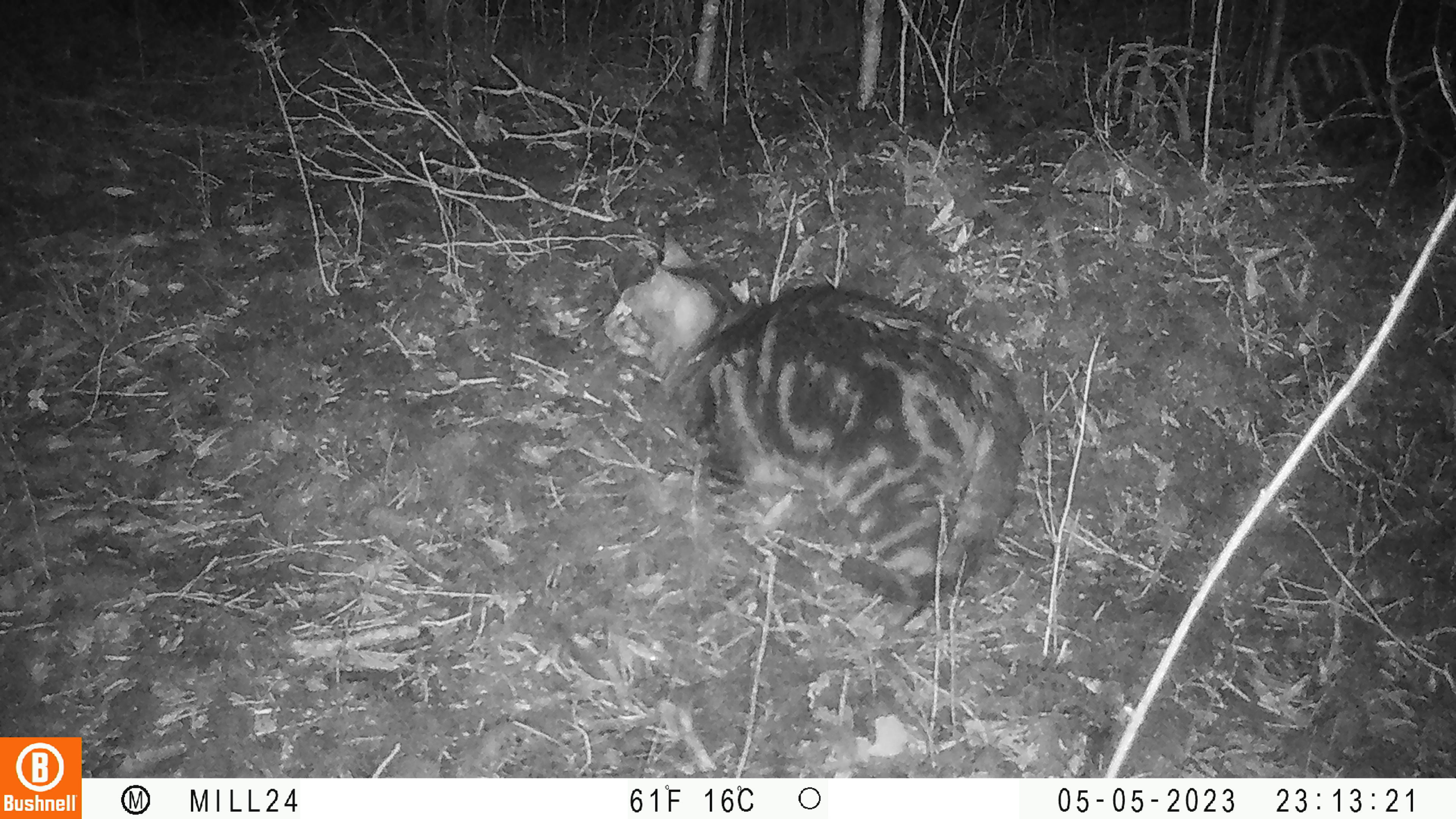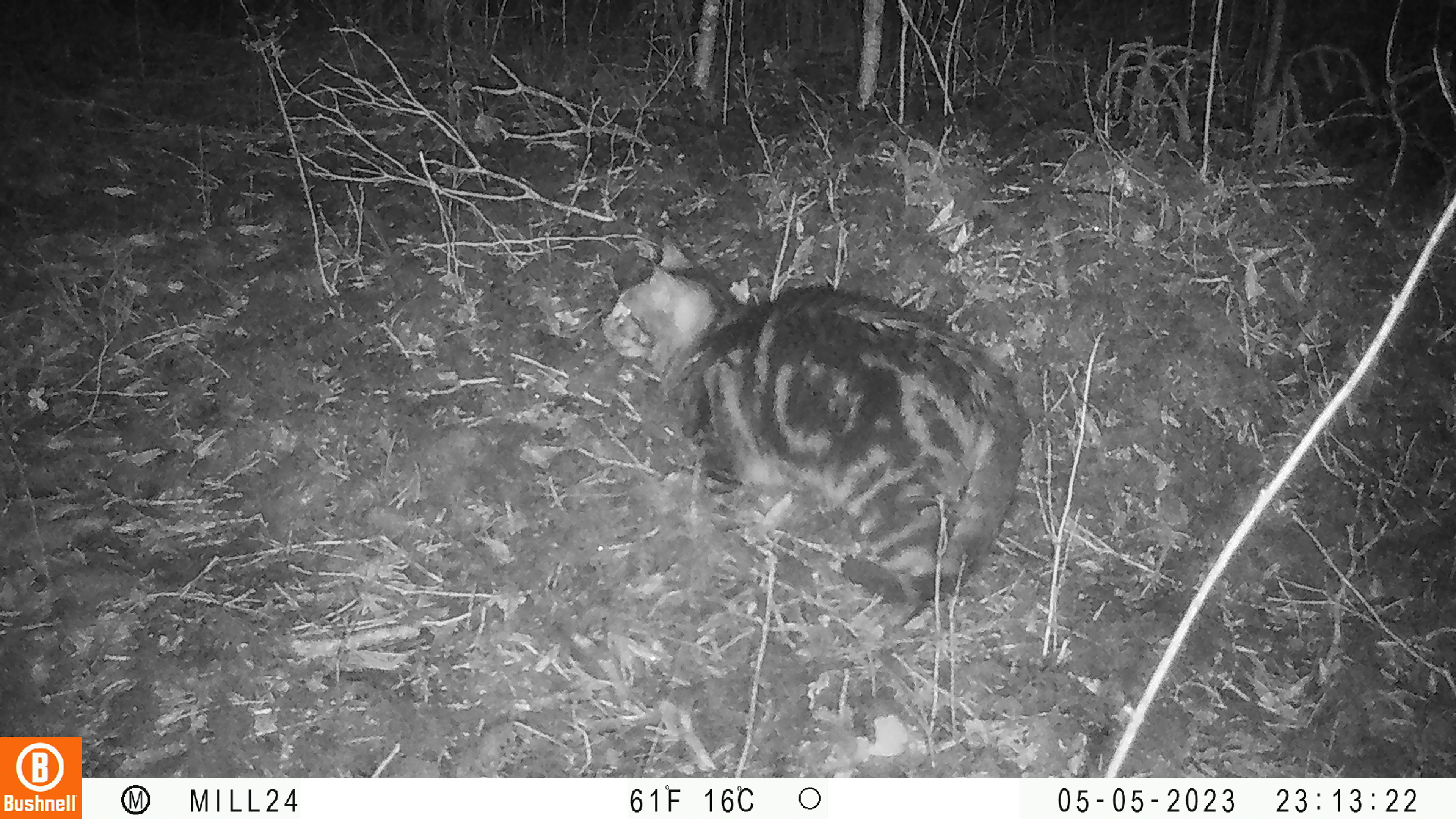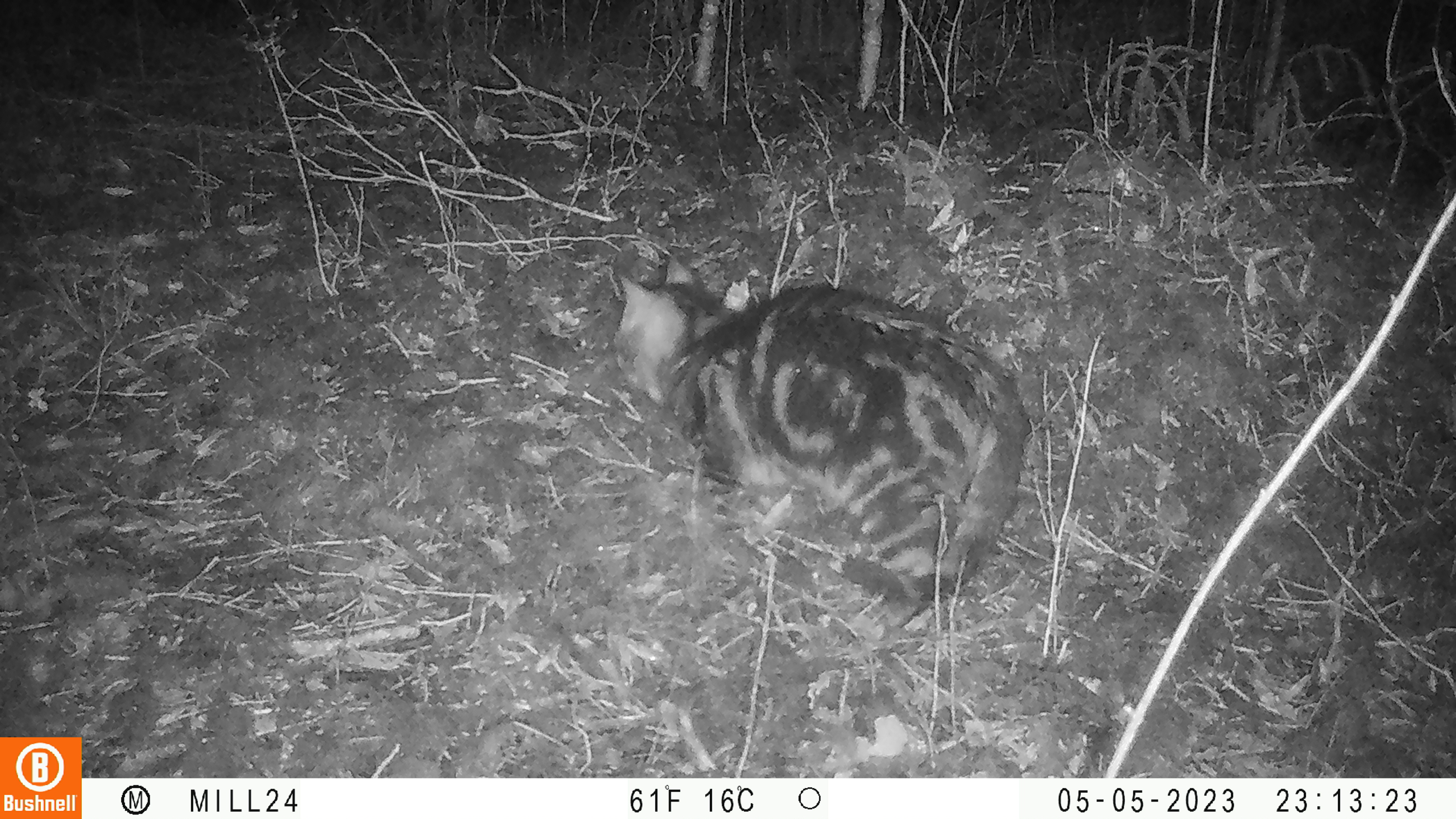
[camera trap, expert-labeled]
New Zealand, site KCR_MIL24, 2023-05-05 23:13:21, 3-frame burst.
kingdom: Animalia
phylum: Chordata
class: Mammalia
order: Carnivora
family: Felidae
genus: Felis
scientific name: Felis catus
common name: domestic cat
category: cat